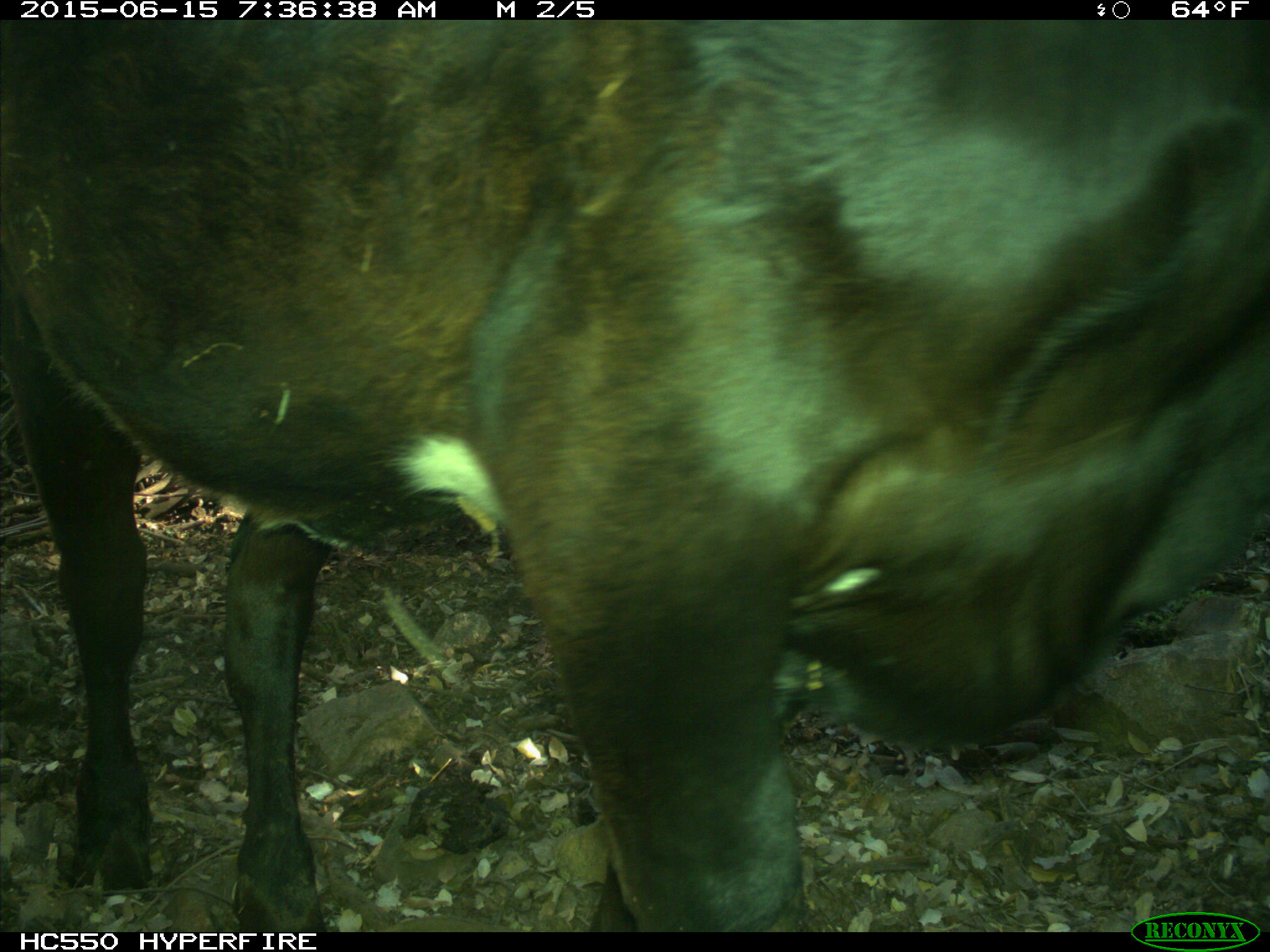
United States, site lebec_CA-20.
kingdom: Animalia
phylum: Chordata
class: Mammalia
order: Artiodactyla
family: Bovidae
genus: Bos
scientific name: Bos taurus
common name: domestic cow